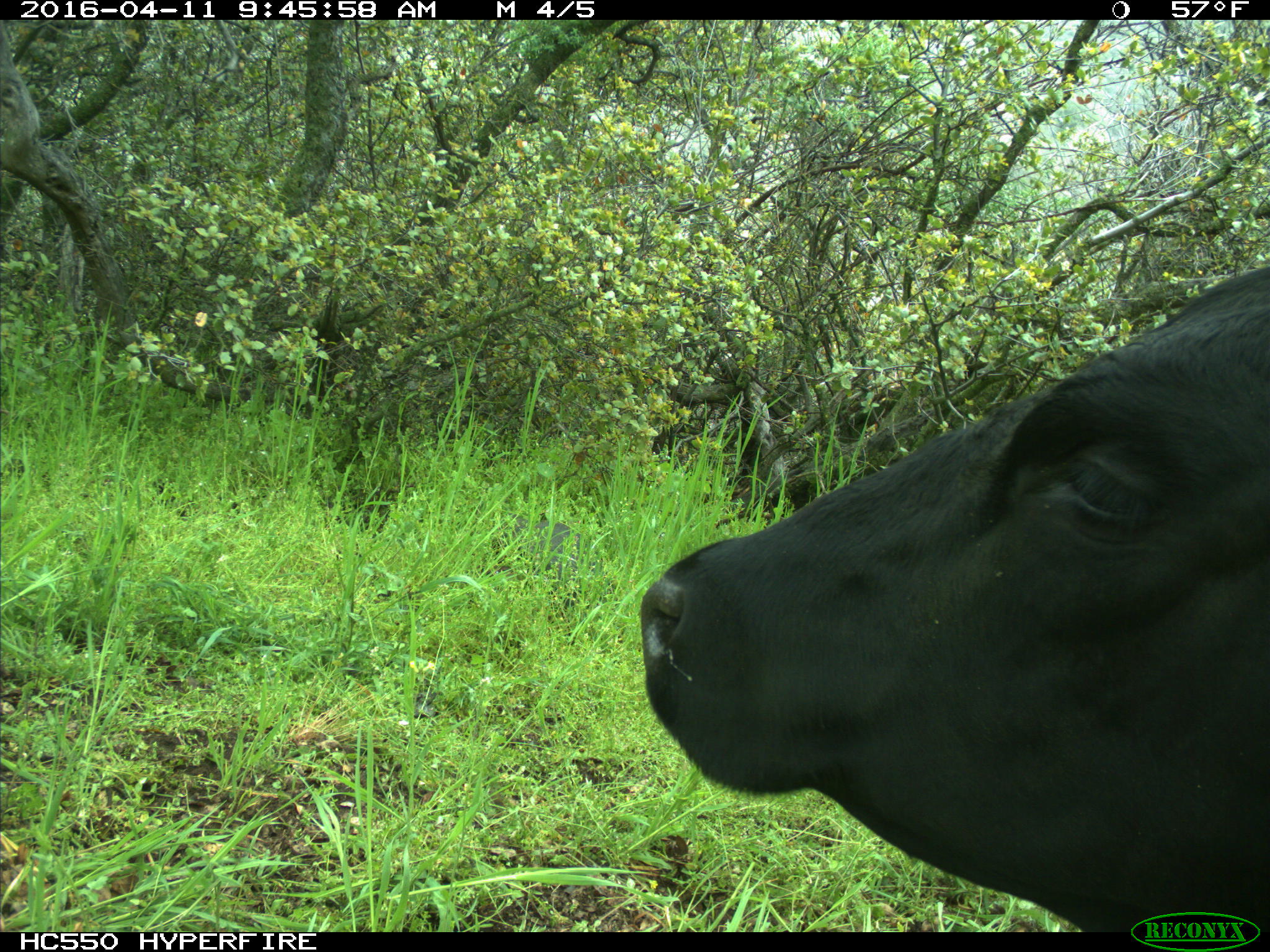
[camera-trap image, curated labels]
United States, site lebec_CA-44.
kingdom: Animalia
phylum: Chordata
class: Mammalia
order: Artiodactyla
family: Bovidae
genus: Bos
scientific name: Bos taurus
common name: domestic cow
Bos taurus (domestic cow).